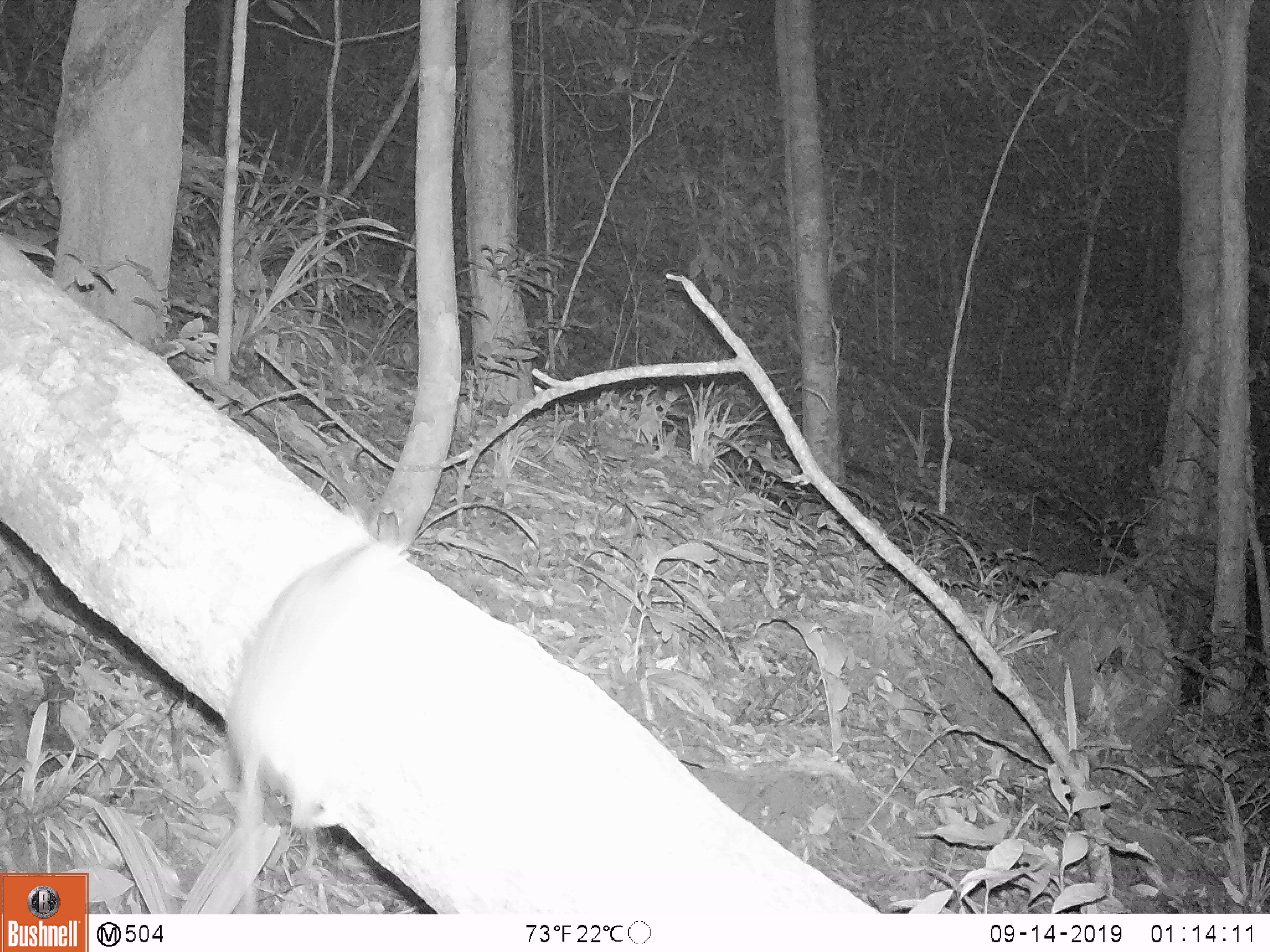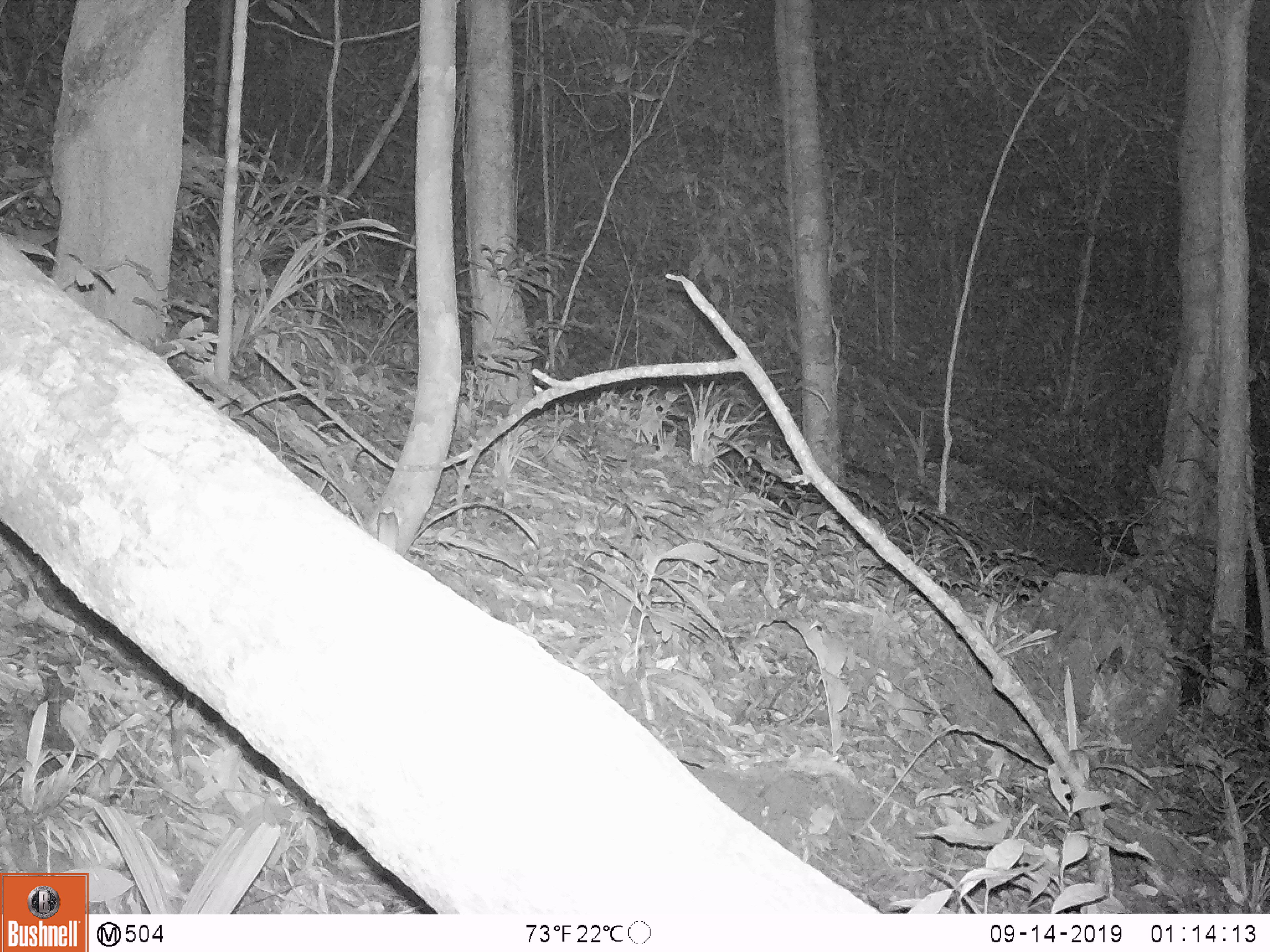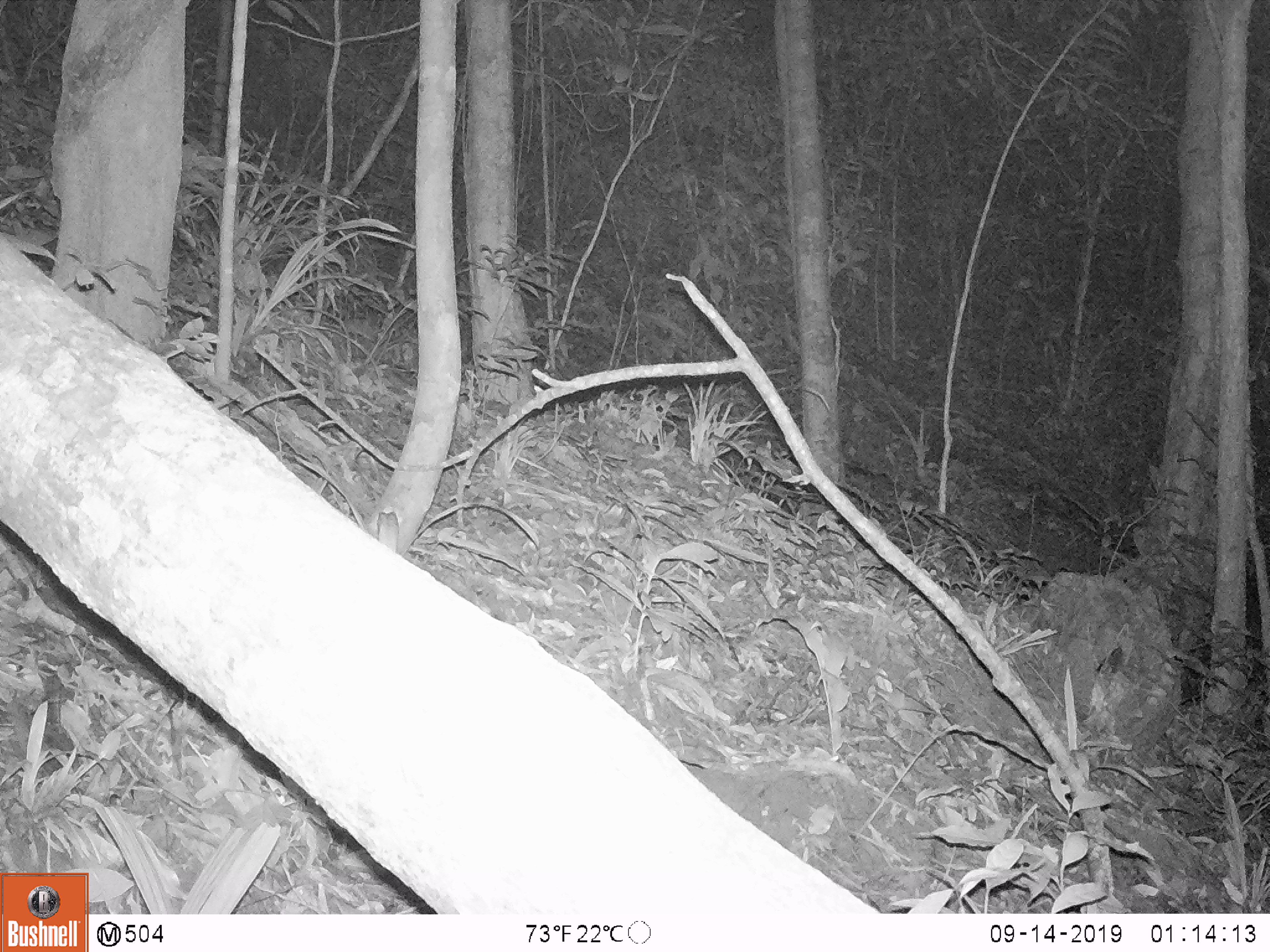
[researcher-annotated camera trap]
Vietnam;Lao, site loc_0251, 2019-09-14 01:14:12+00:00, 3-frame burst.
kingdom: Animalia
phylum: Chordata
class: Mammalia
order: Rodentia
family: Muridae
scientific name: Muridae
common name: old-world mice and rats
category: unidentified murid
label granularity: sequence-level